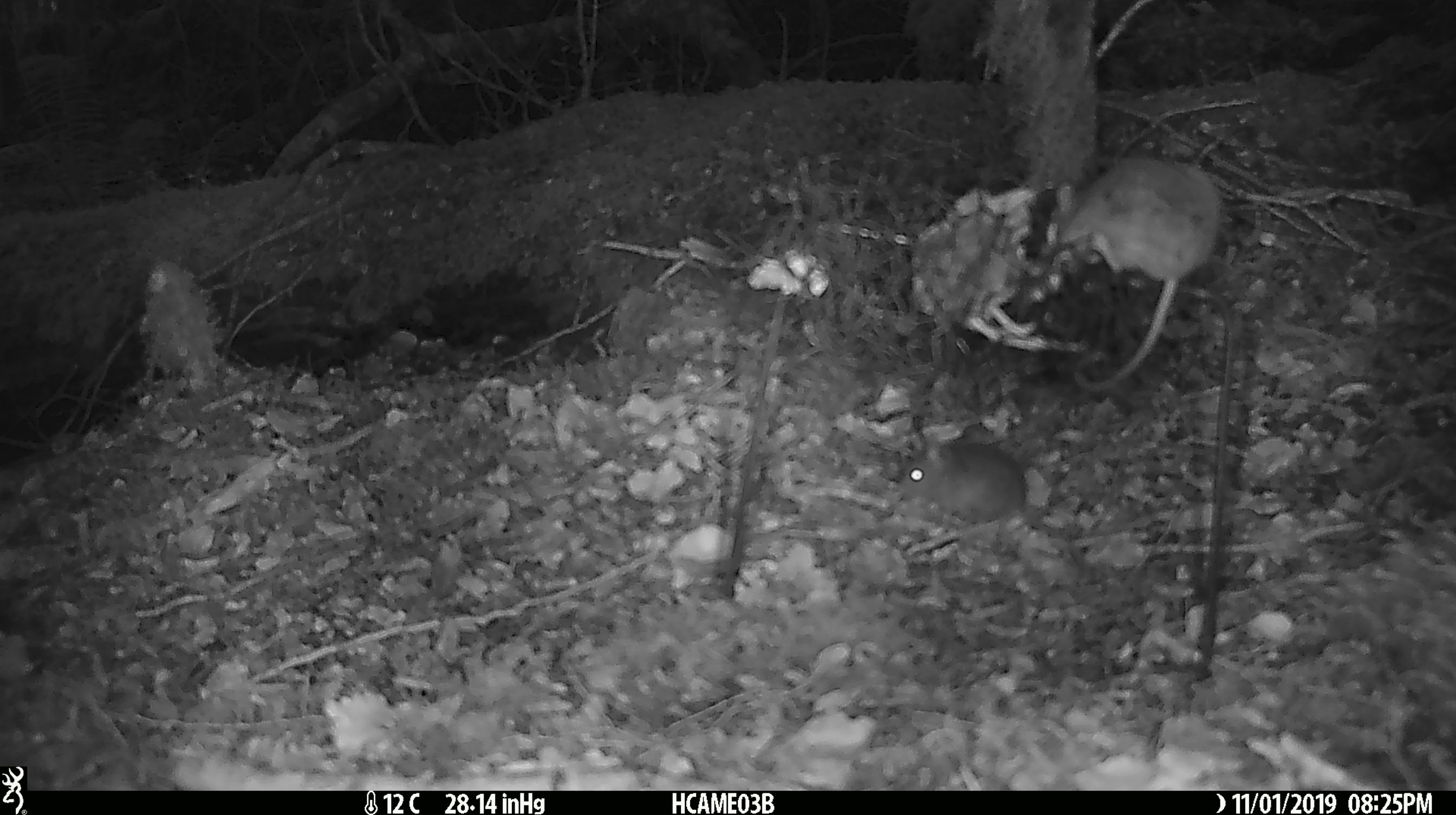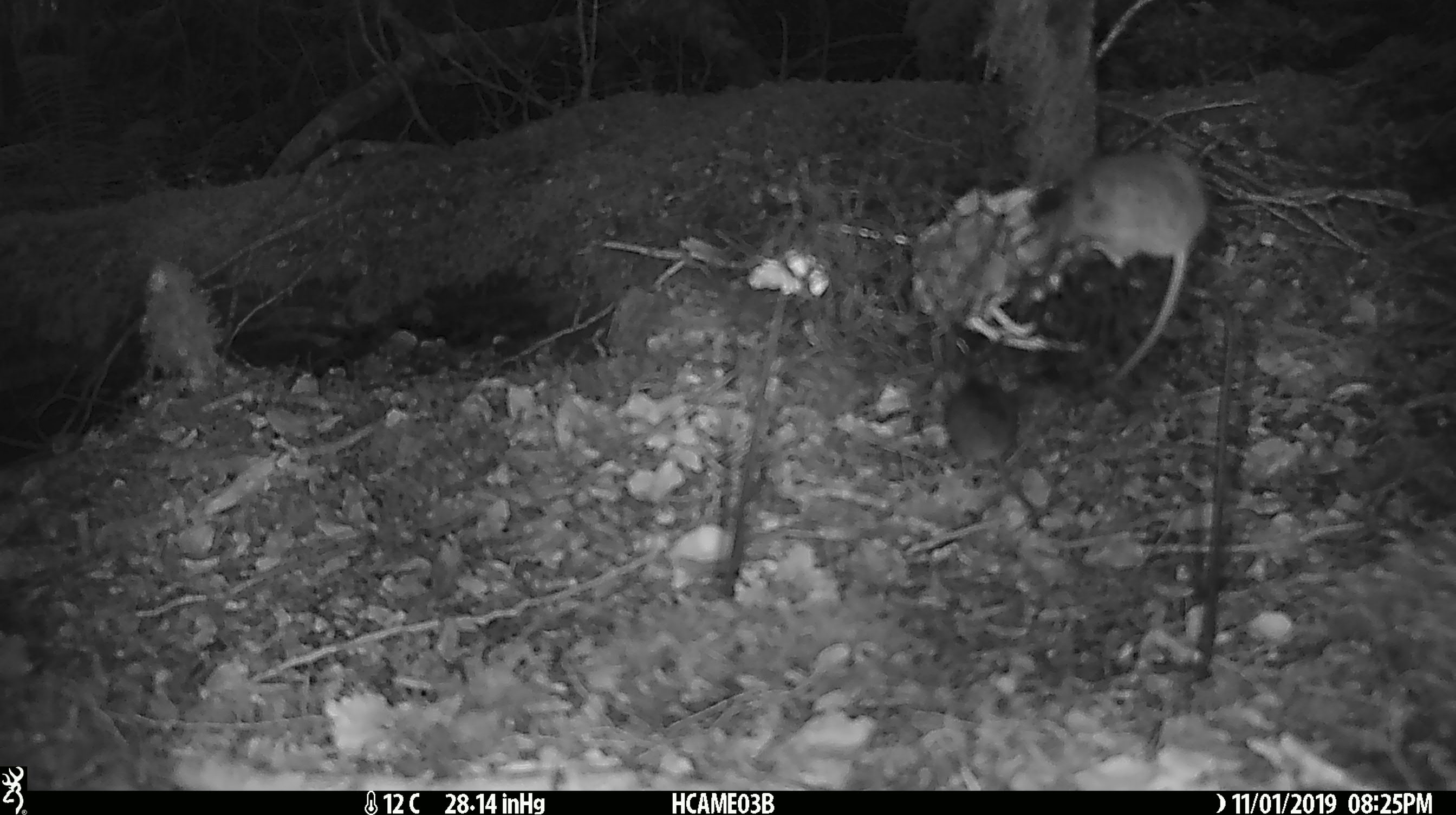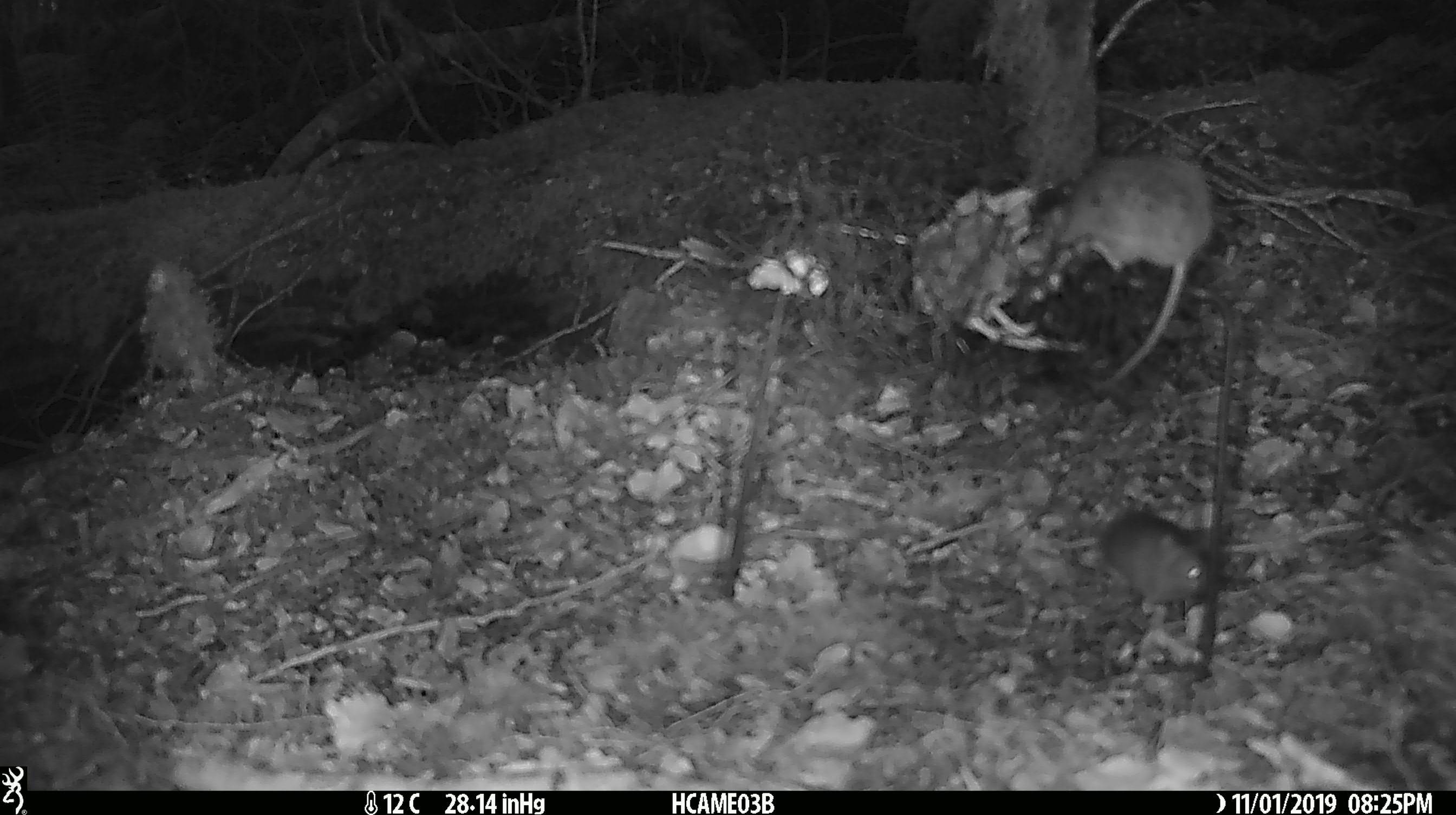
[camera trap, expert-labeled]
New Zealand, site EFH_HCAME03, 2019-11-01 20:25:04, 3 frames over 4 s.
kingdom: Animalia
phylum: Chordata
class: Mammalia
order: Rodentia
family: Muridae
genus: Mus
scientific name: Mus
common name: mouse